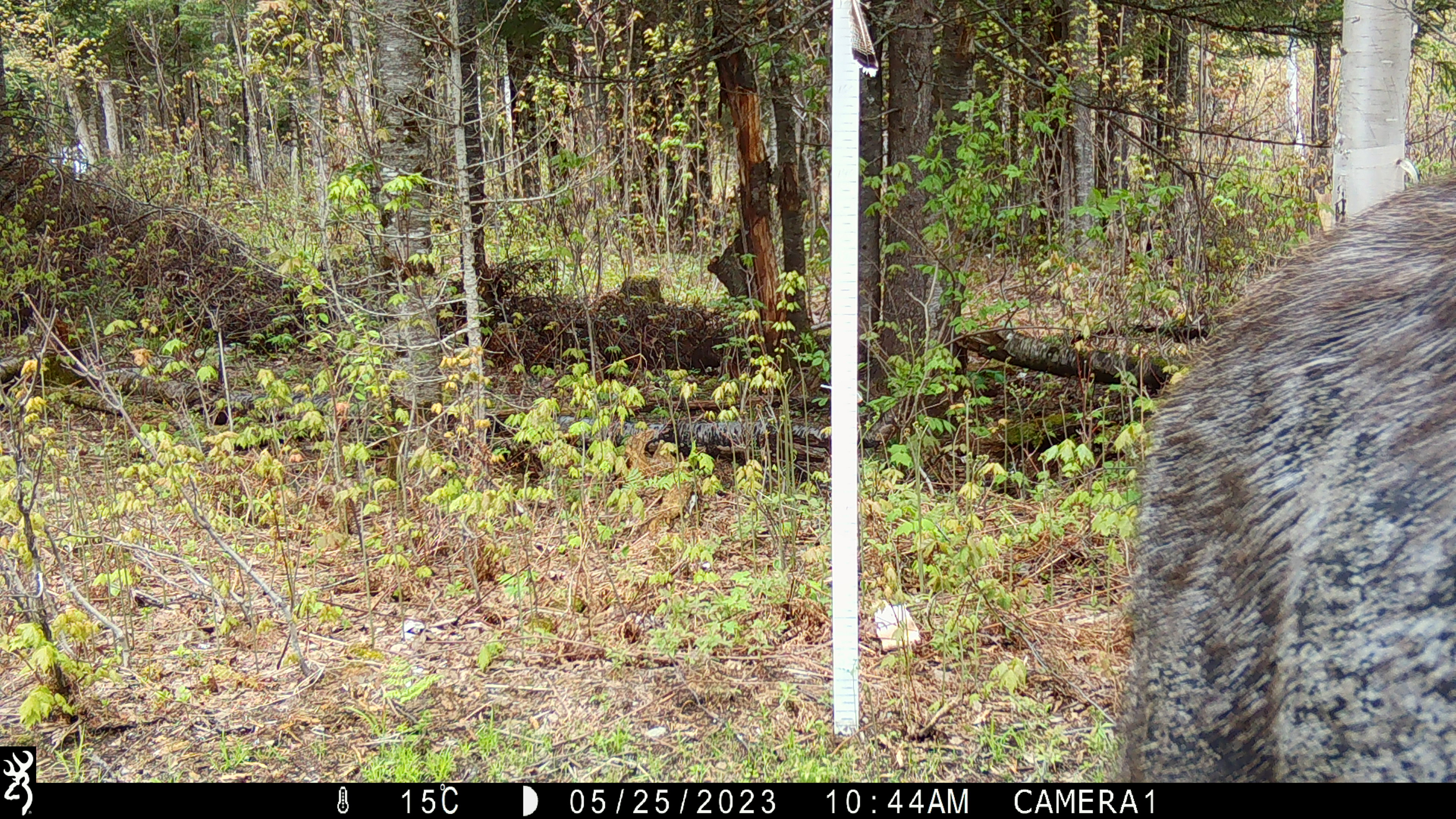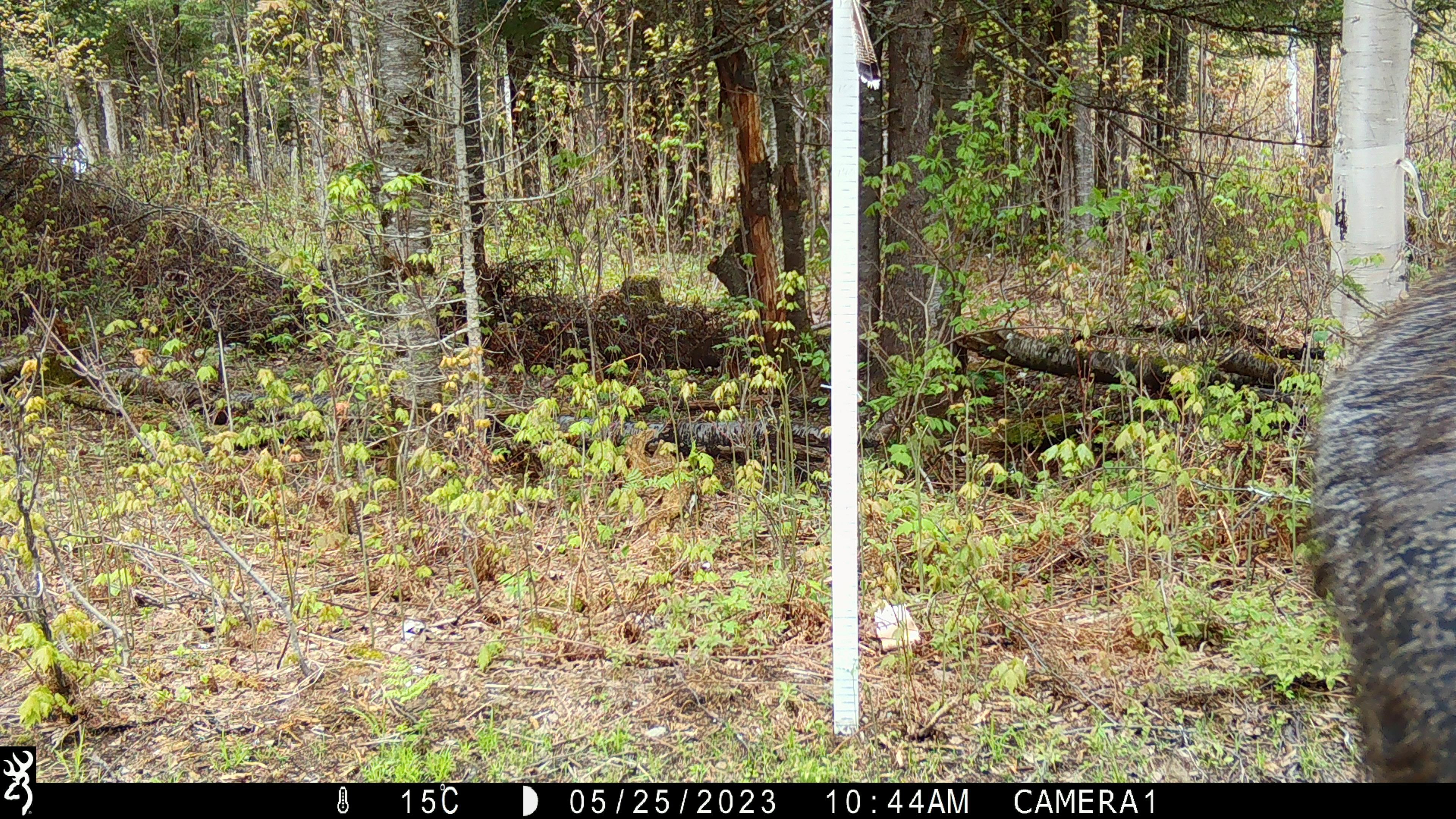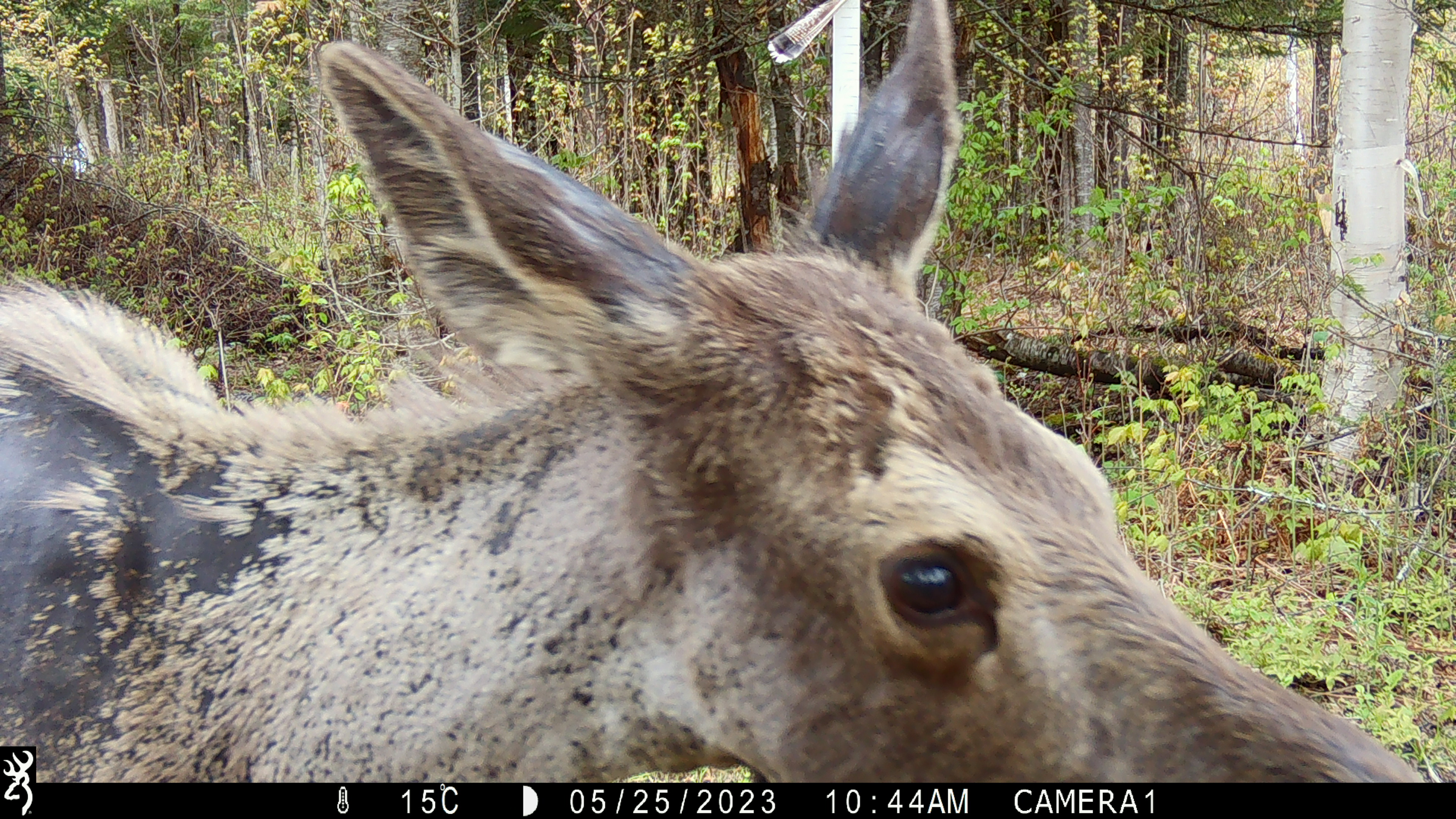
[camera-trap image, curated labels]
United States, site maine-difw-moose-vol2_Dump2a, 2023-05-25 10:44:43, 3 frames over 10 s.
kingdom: Animalia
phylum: Chordata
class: Mammalia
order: Artiodactyla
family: Cervidae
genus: Alces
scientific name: Alces alces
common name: moose